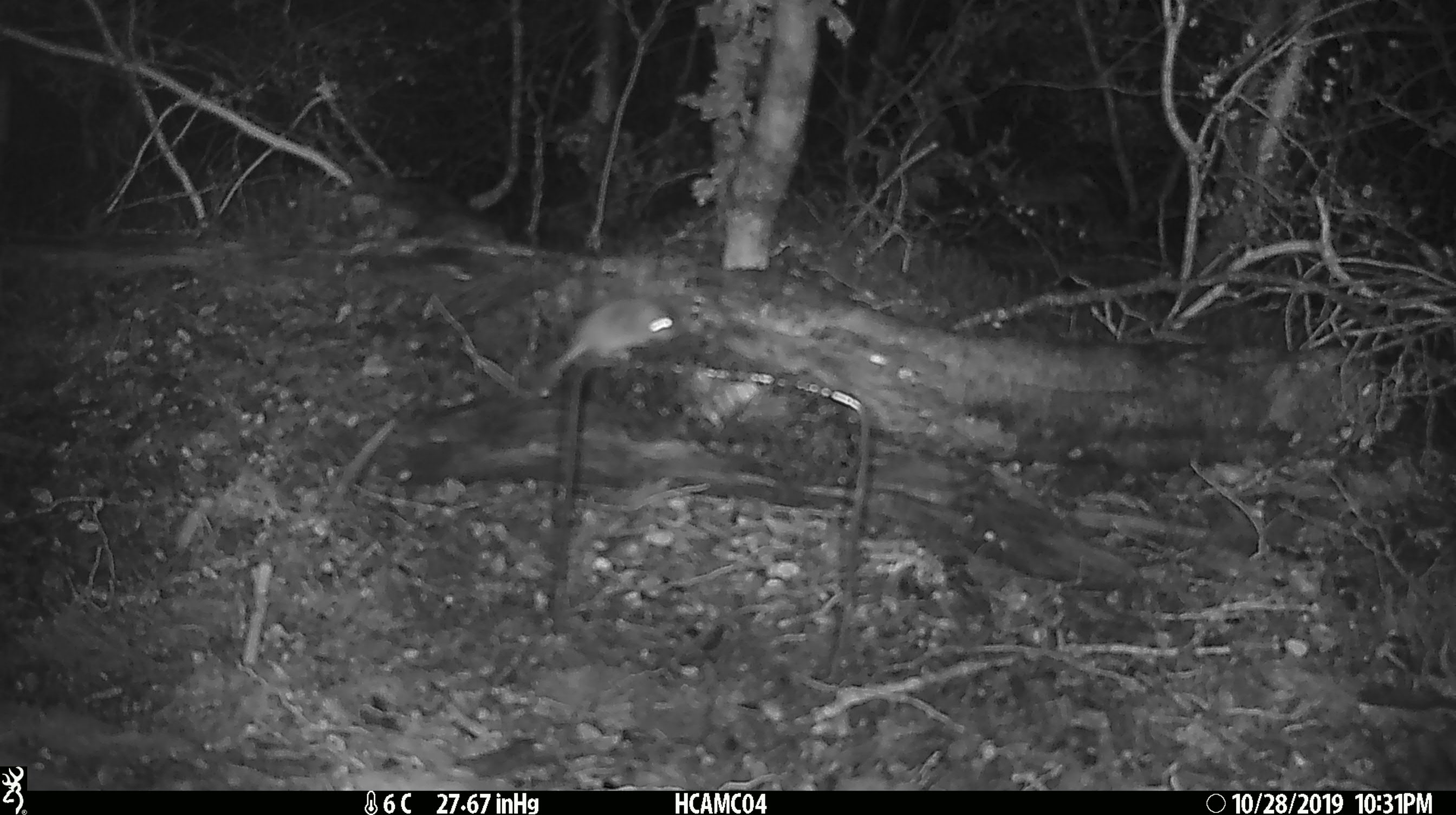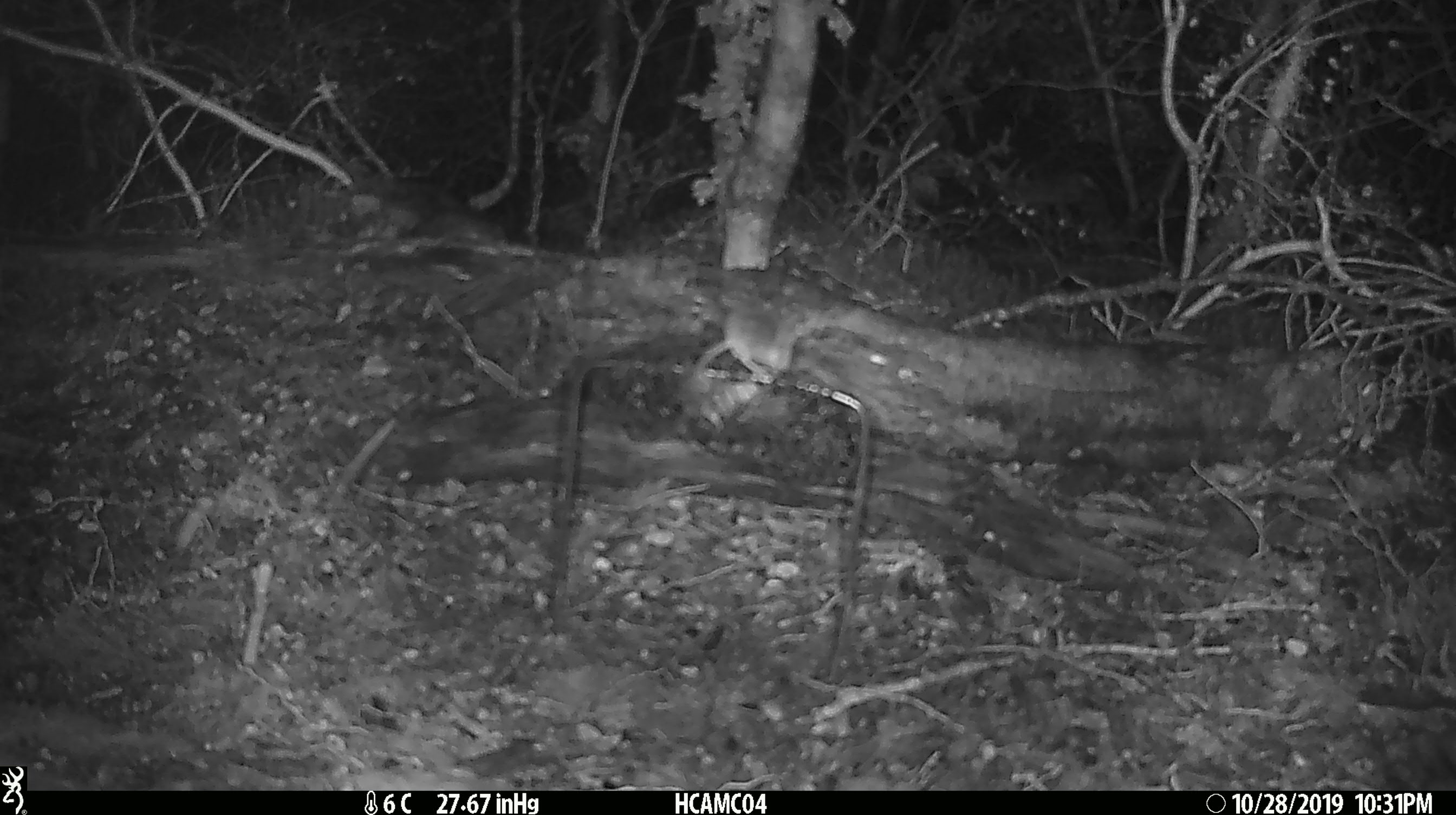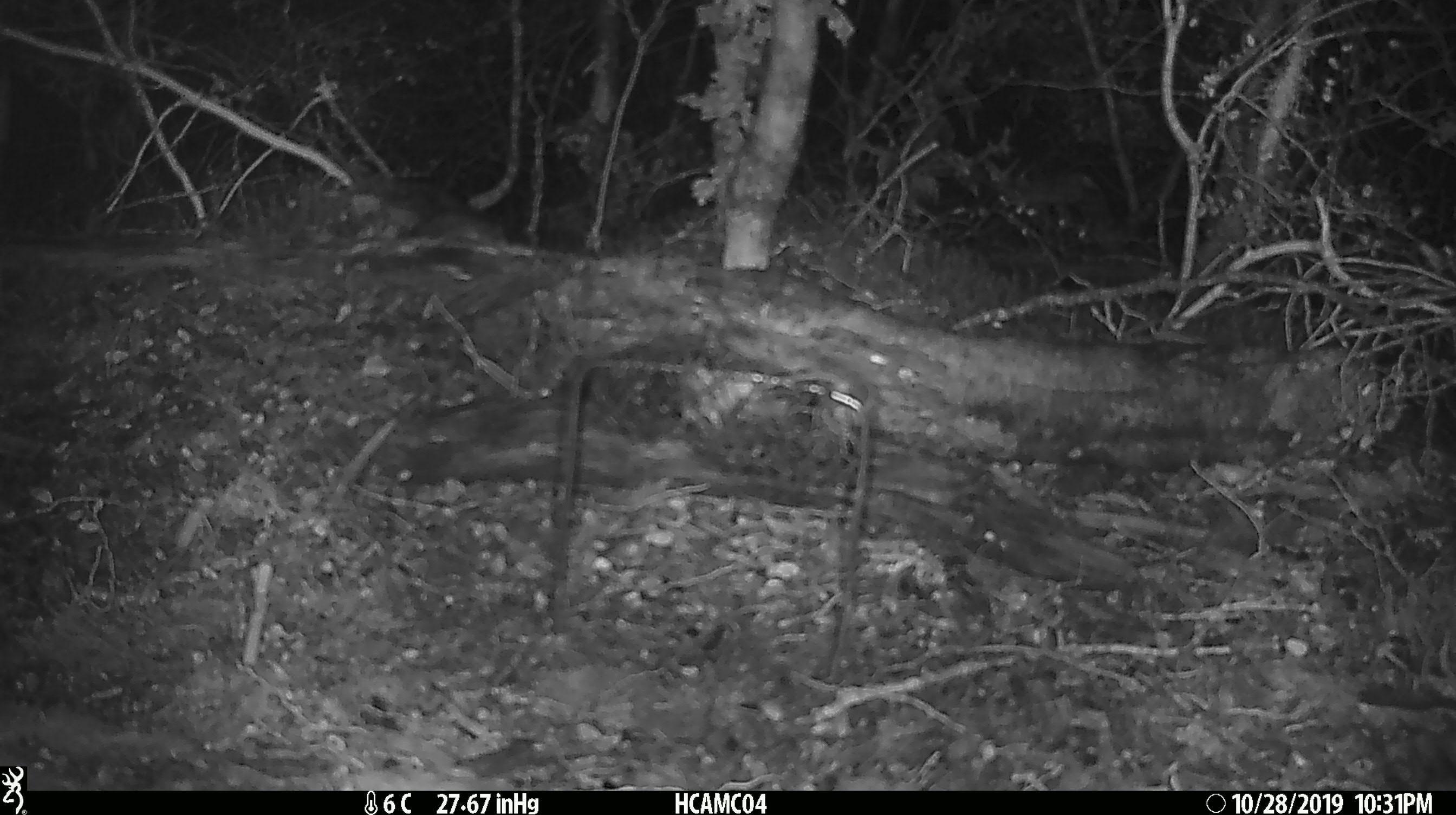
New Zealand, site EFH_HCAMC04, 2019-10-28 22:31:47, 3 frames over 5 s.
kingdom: Animalia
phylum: Chordata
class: Mammalia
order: Rodentia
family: Muridae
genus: Mus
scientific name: Mus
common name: mouse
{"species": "mouse (Mus)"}